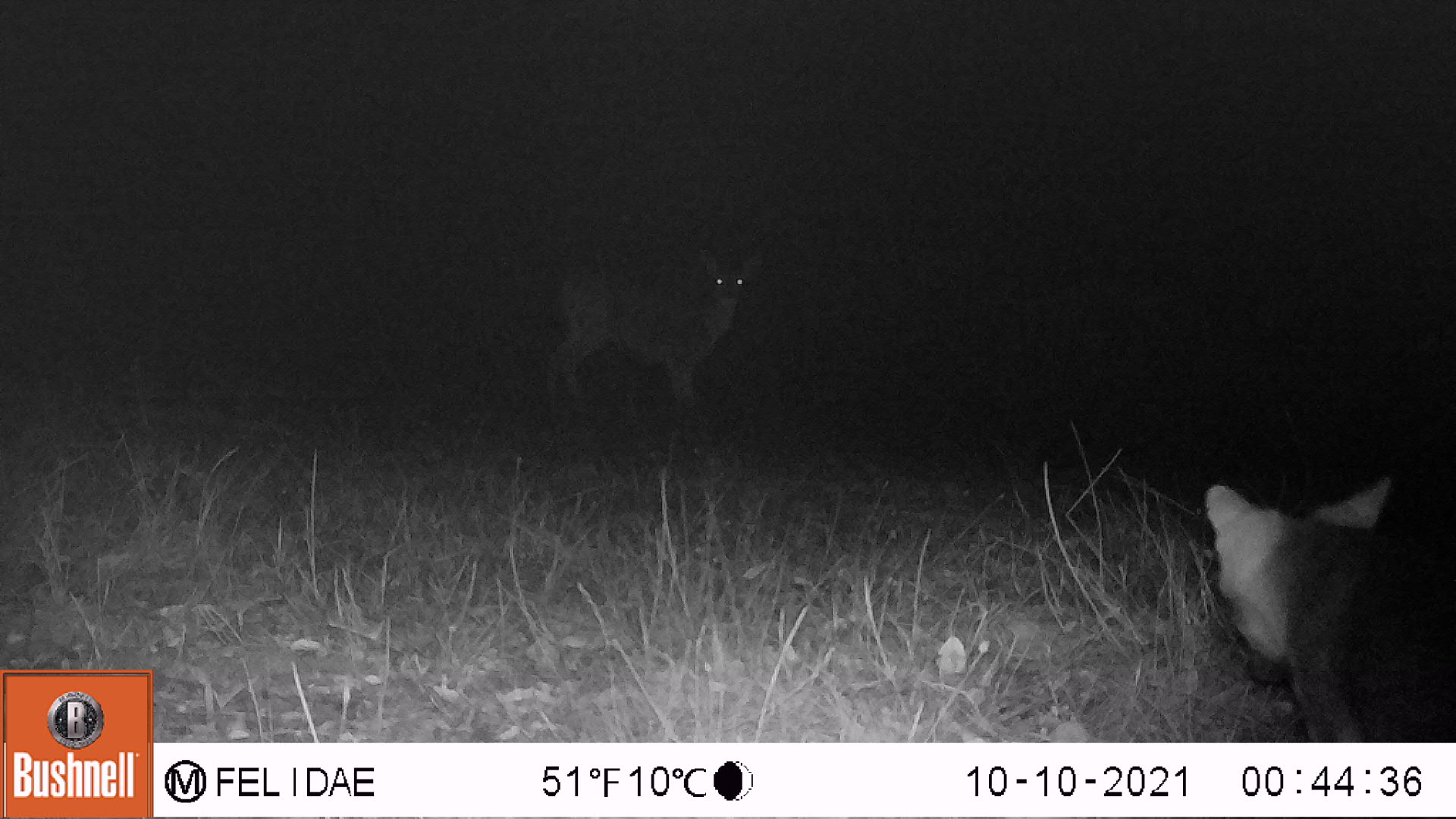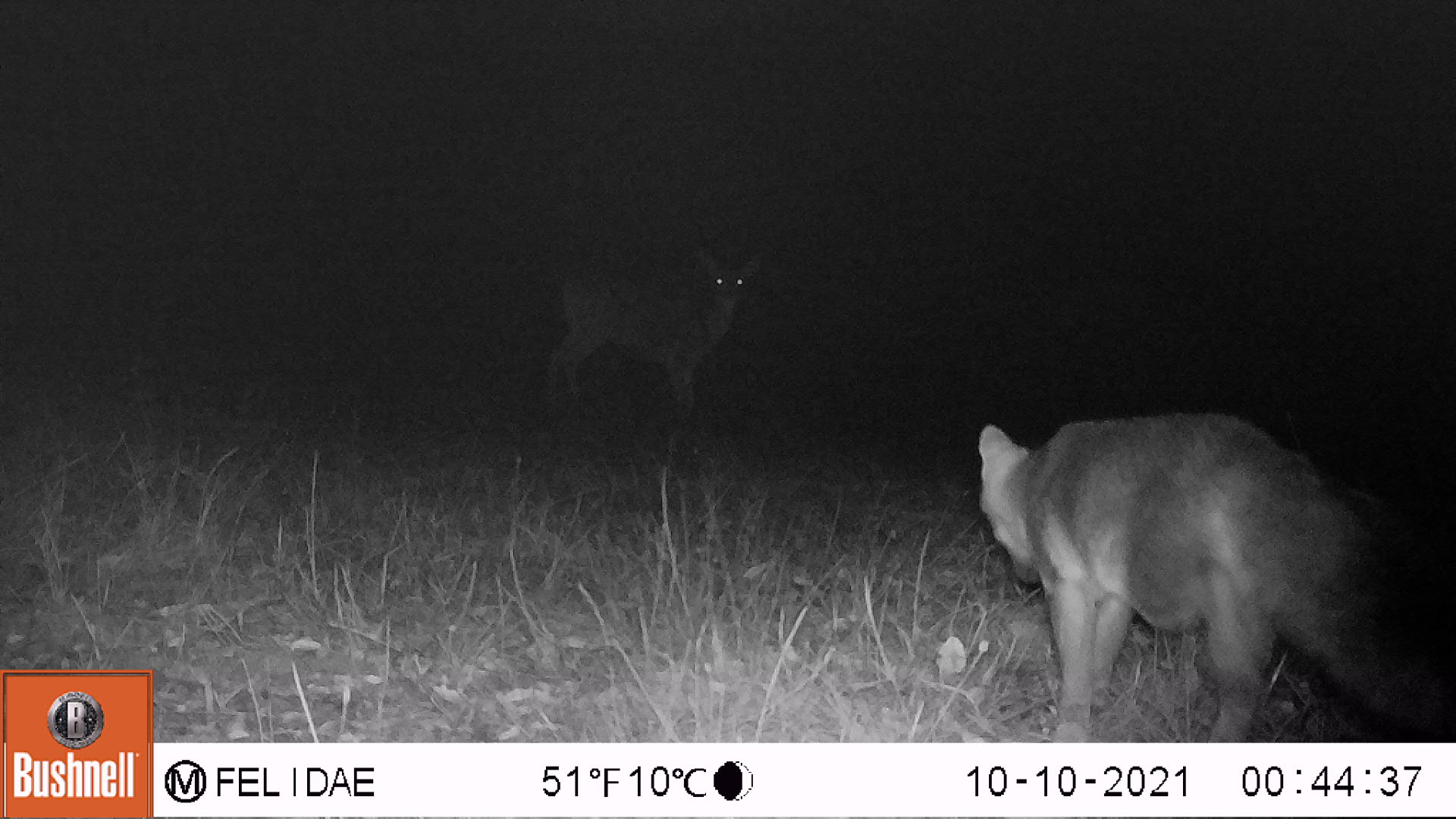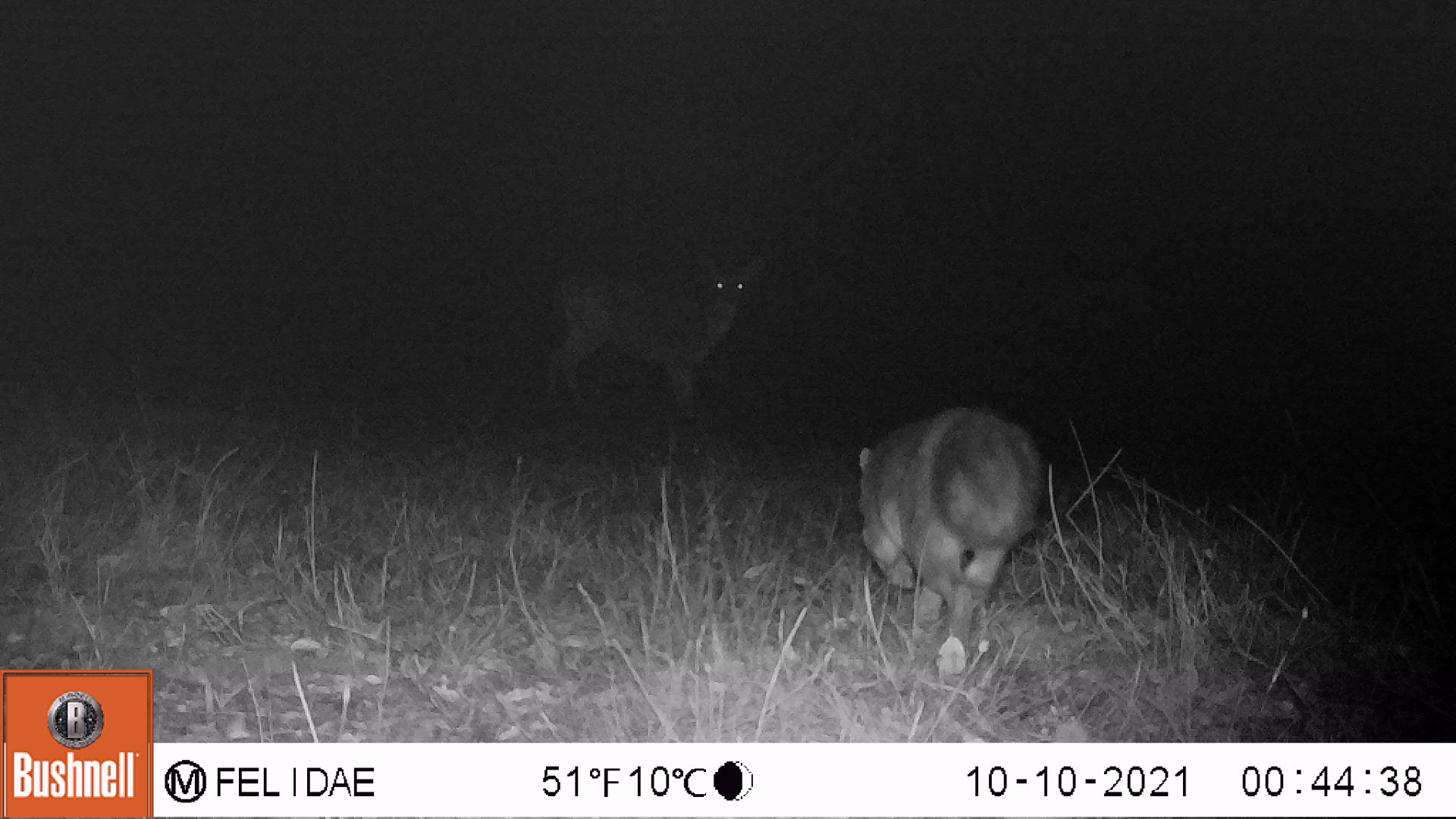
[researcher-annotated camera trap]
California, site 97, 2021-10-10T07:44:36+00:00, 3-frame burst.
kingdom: Animalia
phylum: Chordata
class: Mammalia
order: Artiodactyla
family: Cervidae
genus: Odocoileus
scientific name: Odocoileus hemionus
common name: mule deer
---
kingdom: Animalia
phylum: Chordata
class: Mammalia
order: Carnivora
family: Canidae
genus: Urocyon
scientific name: Urocyon cinereoargenteus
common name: gray fox